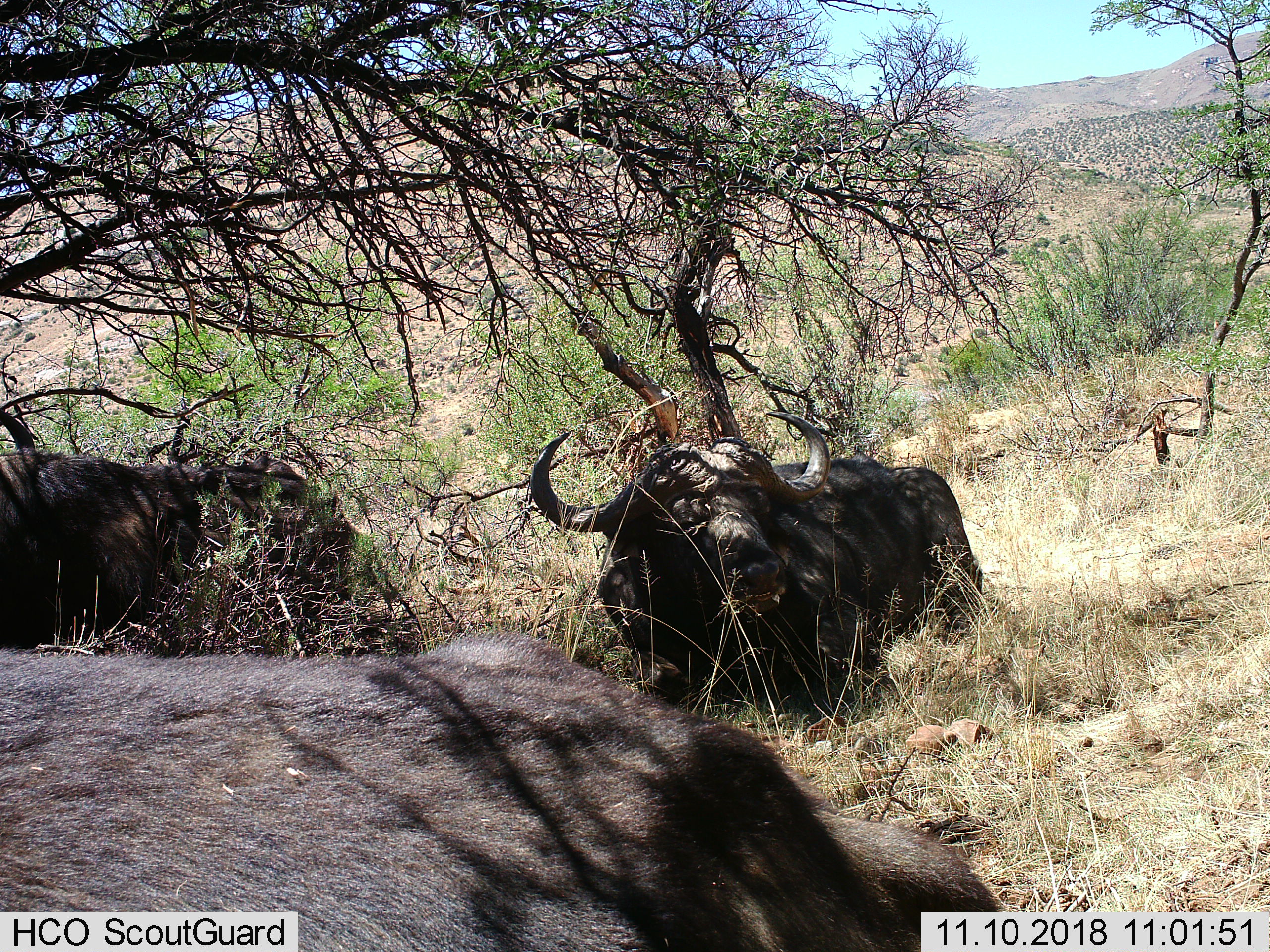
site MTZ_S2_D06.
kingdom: Animalia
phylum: Chordata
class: Mammalia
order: Artiodactyla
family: Bovidae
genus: Syncerus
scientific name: Syncerus caffer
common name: african buffalo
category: buffalo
Buffalo (african buffalo) (Syncerus caffer), count 3. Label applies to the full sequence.